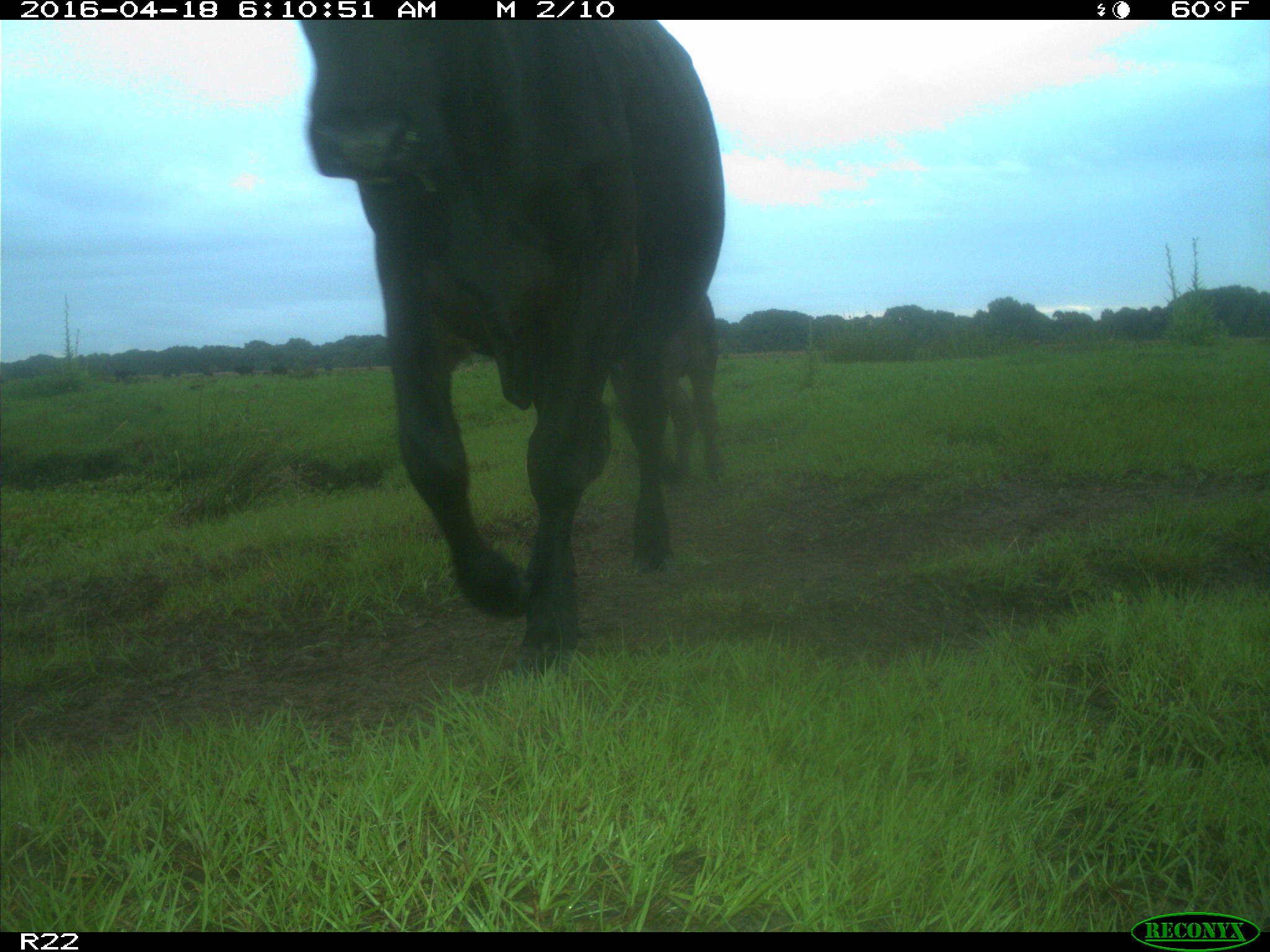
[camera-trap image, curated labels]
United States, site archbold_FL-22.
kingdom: Animalia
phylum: Chordata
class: Mammalia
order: Artiodactyla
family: Bovidae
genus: Bos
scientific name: Bos taurus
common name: domestic cow